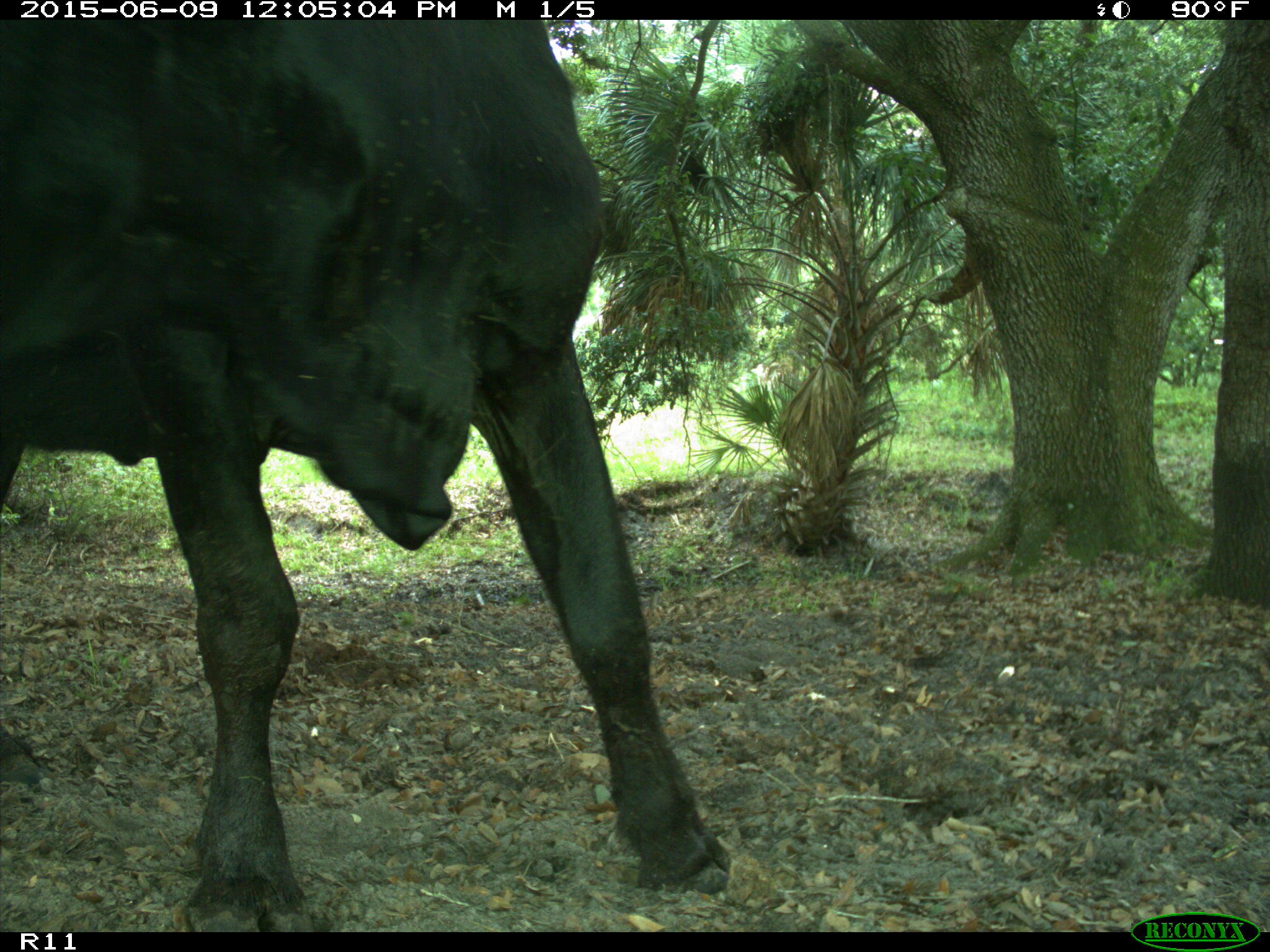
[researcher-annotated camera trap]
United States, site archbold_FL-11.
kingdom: Animalia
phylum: Chordata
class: Mammalia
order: Artiodactyla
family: Bovidae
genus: Bos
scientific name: Bos taurus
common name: domestic cow